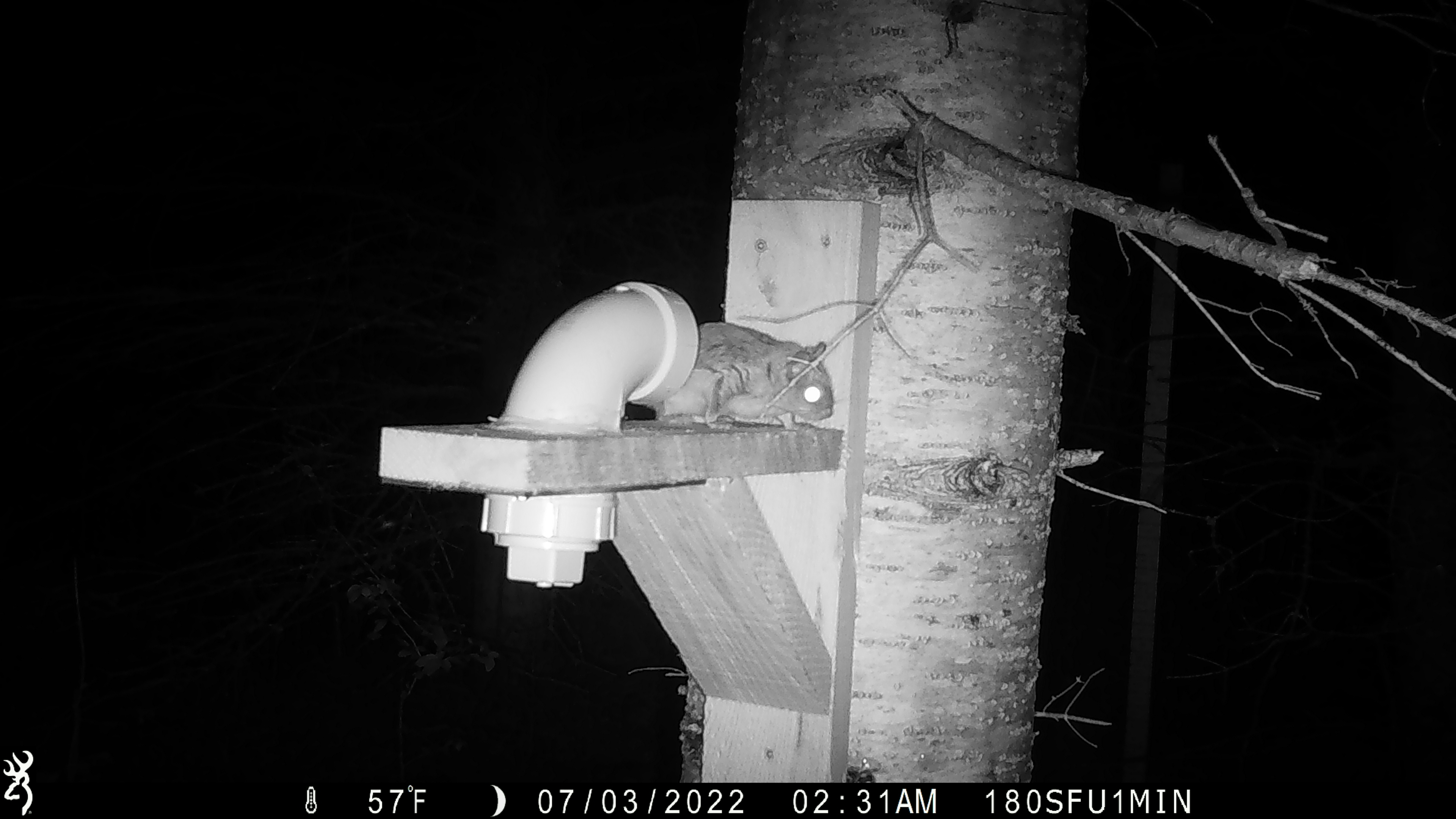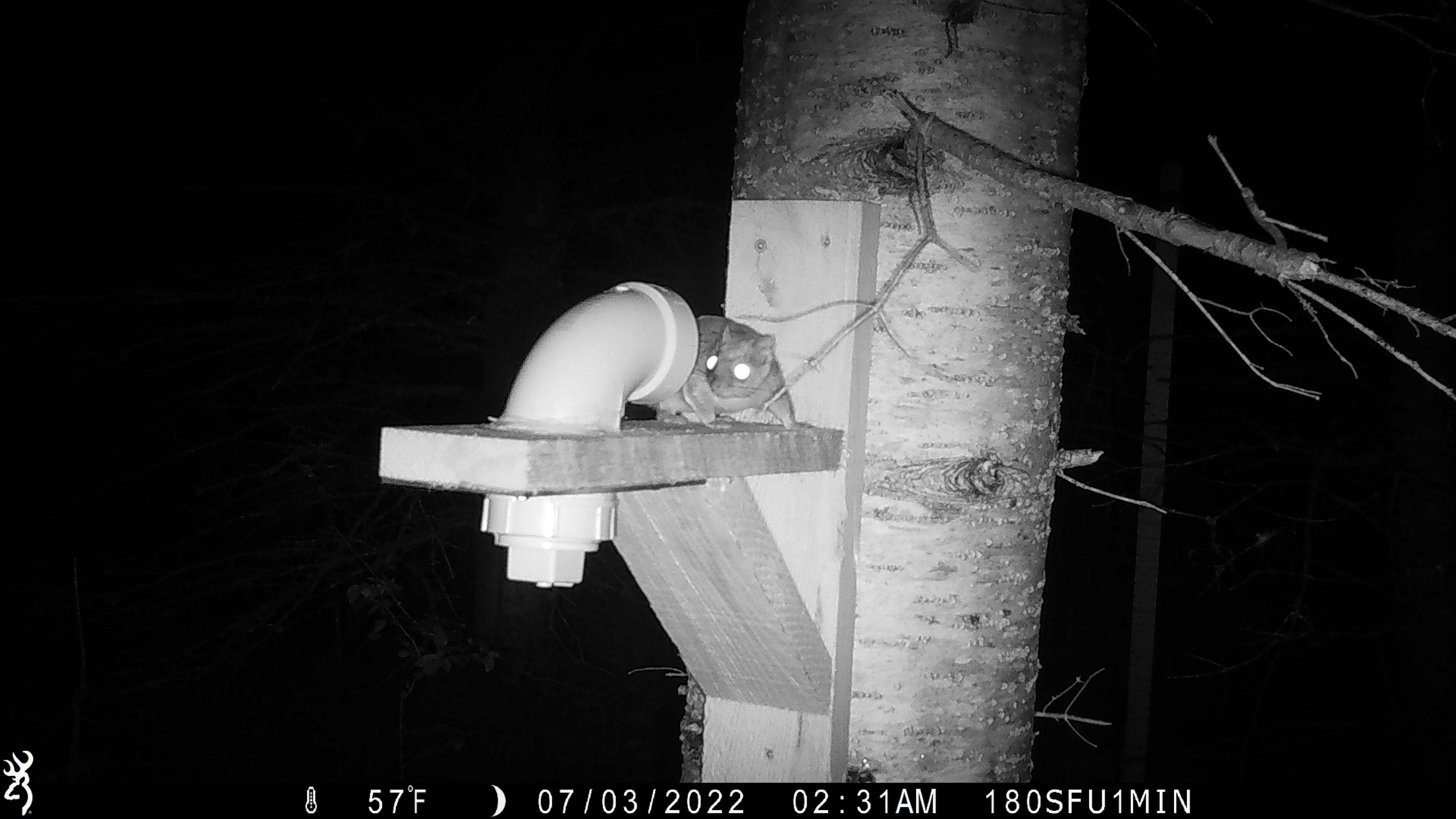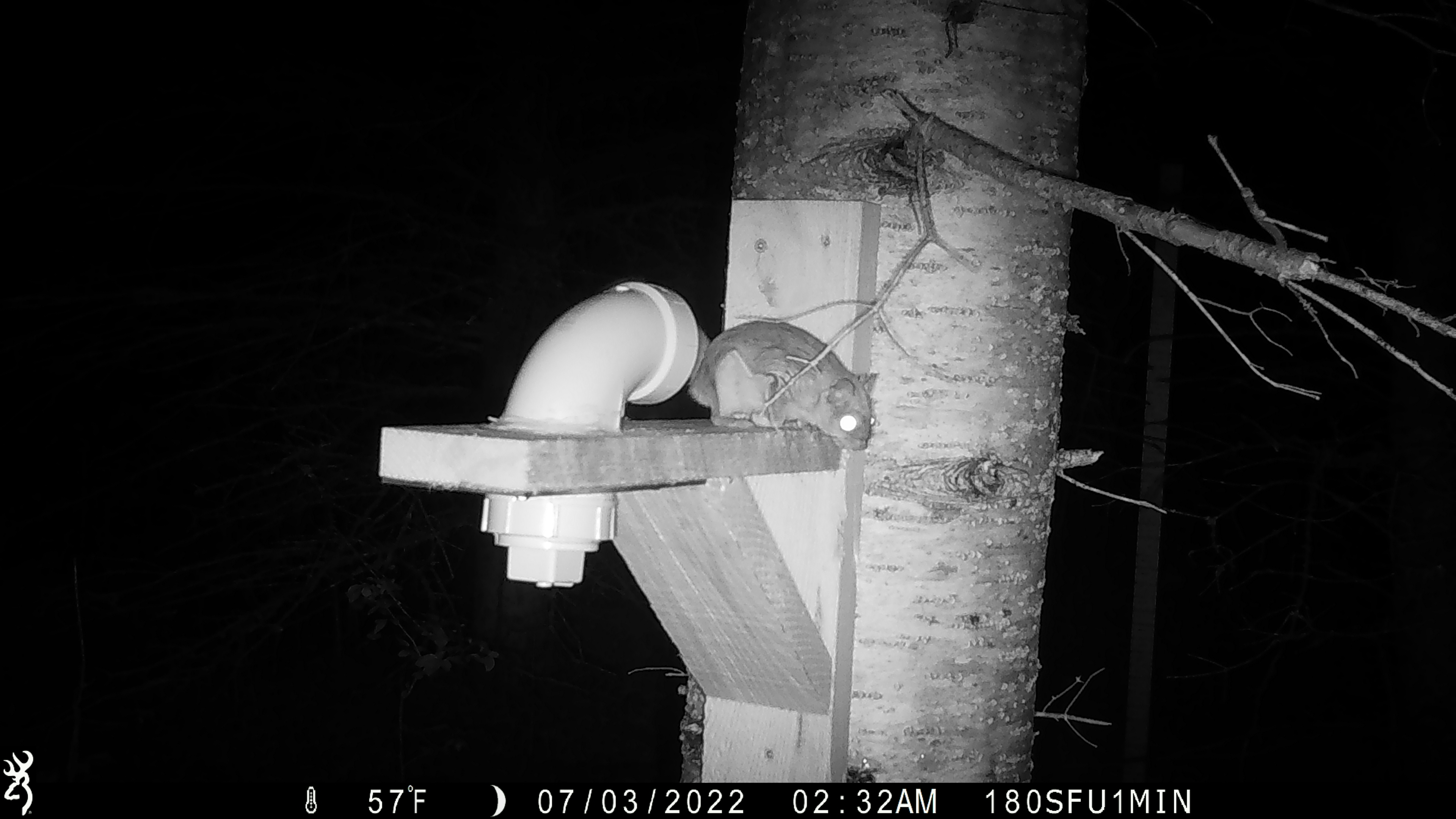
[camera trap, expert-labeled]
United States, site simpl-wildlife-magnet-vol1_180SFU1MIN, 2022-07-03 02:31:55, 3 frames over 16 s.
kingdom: Animalia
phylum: Chordata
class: Mammalia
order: Rodentia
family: Sciuridae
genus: Glaucomys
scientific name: Glaucomys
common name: flying squirrel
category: flying squirrel sp.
Flying squirrel sp. (flying squirrel) (Glaucomys).